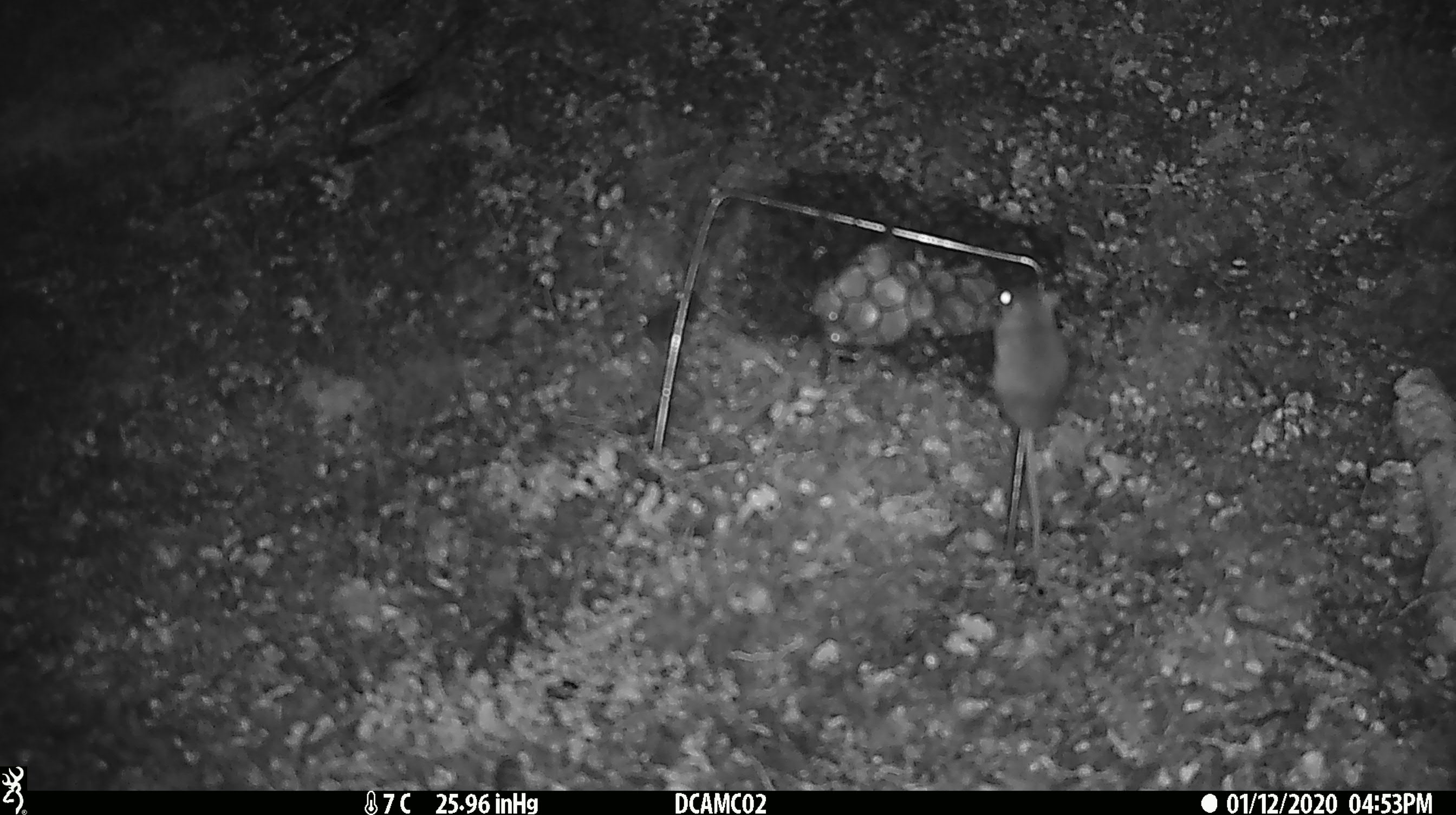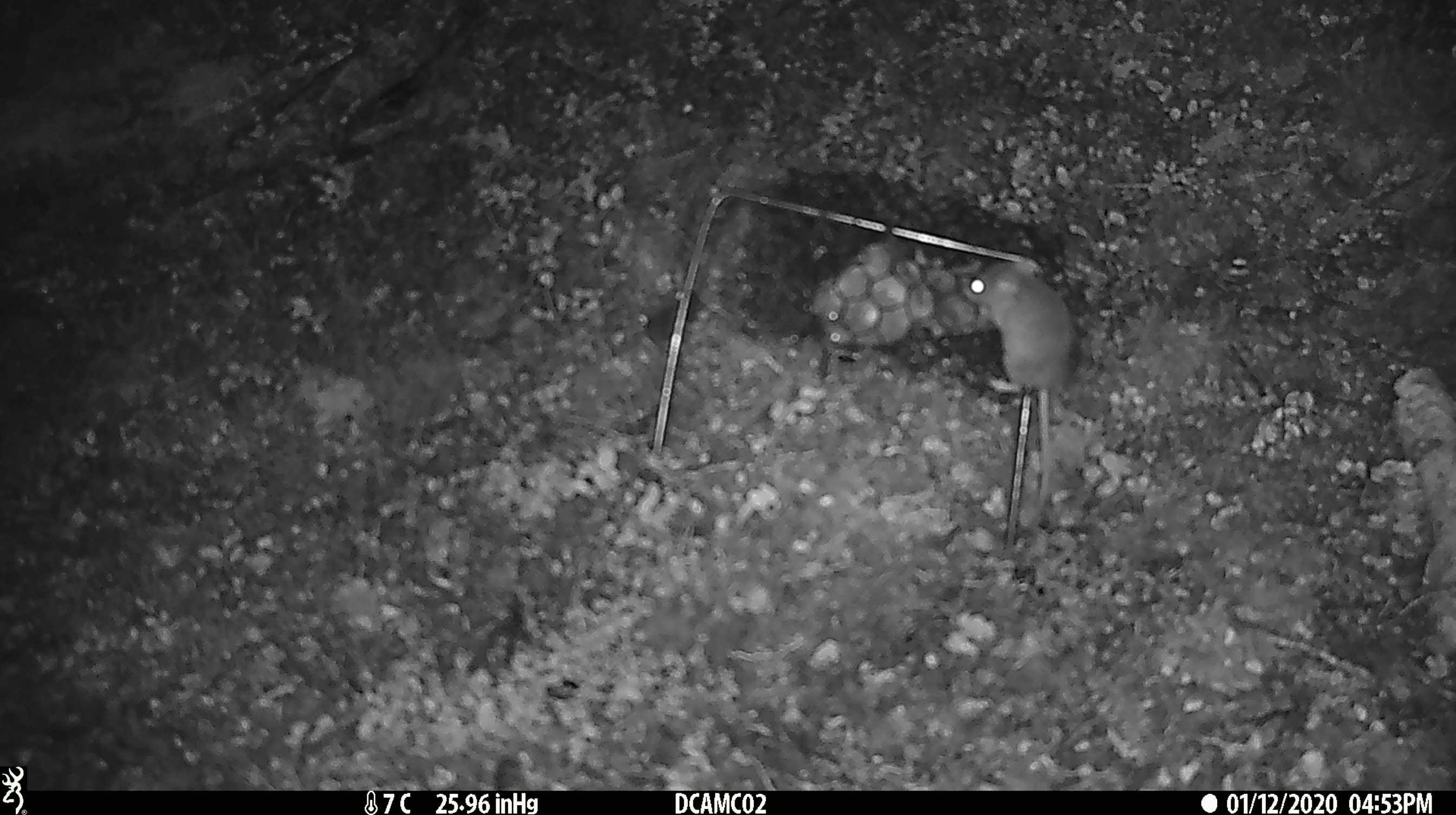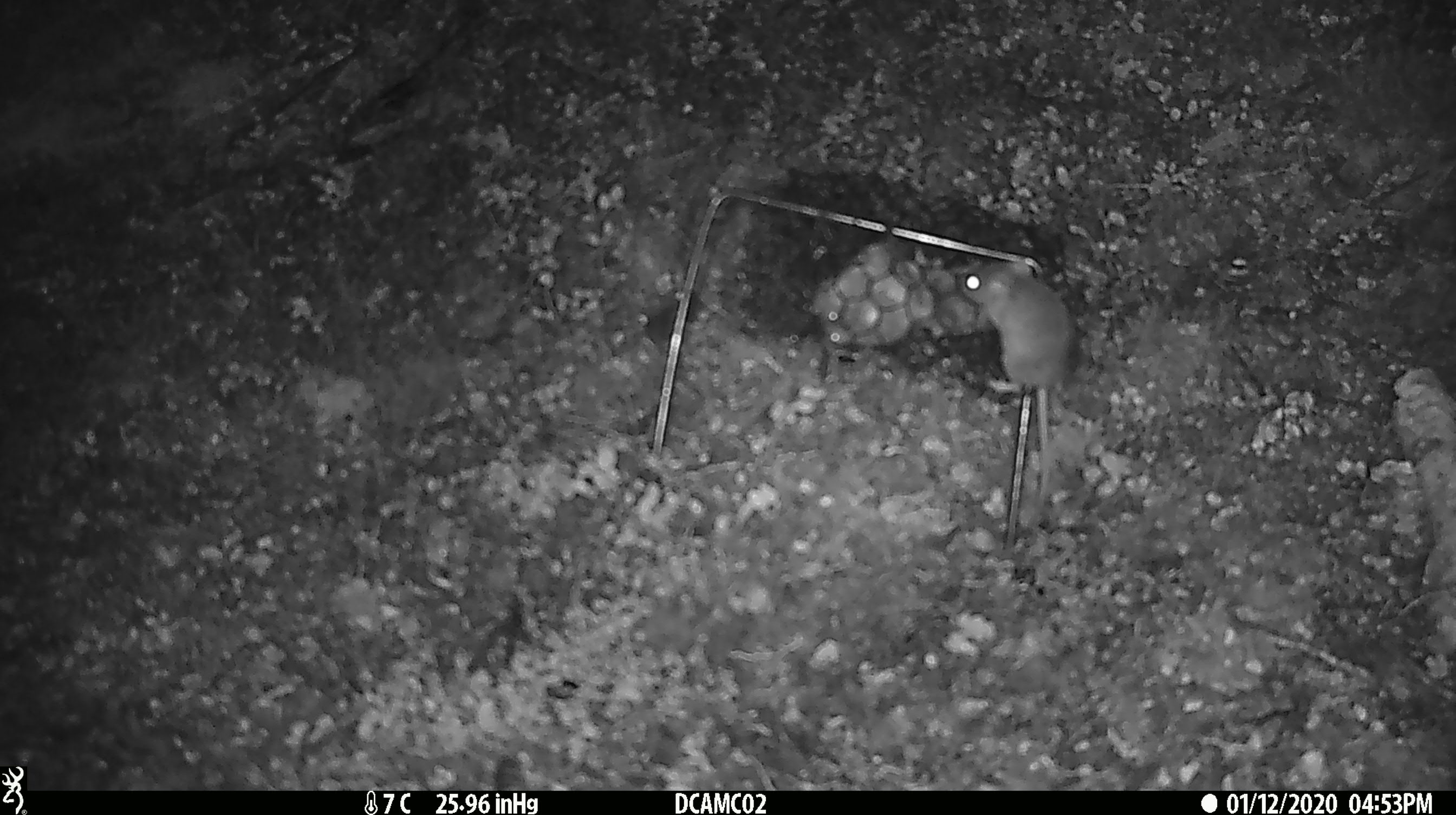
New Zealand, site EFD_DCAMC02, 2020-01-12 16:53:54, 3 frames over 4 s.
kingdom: Animalia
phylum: Chordata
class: Mammalia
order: Rodentia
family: Muridae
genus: Mus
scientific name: Mus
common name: mouse